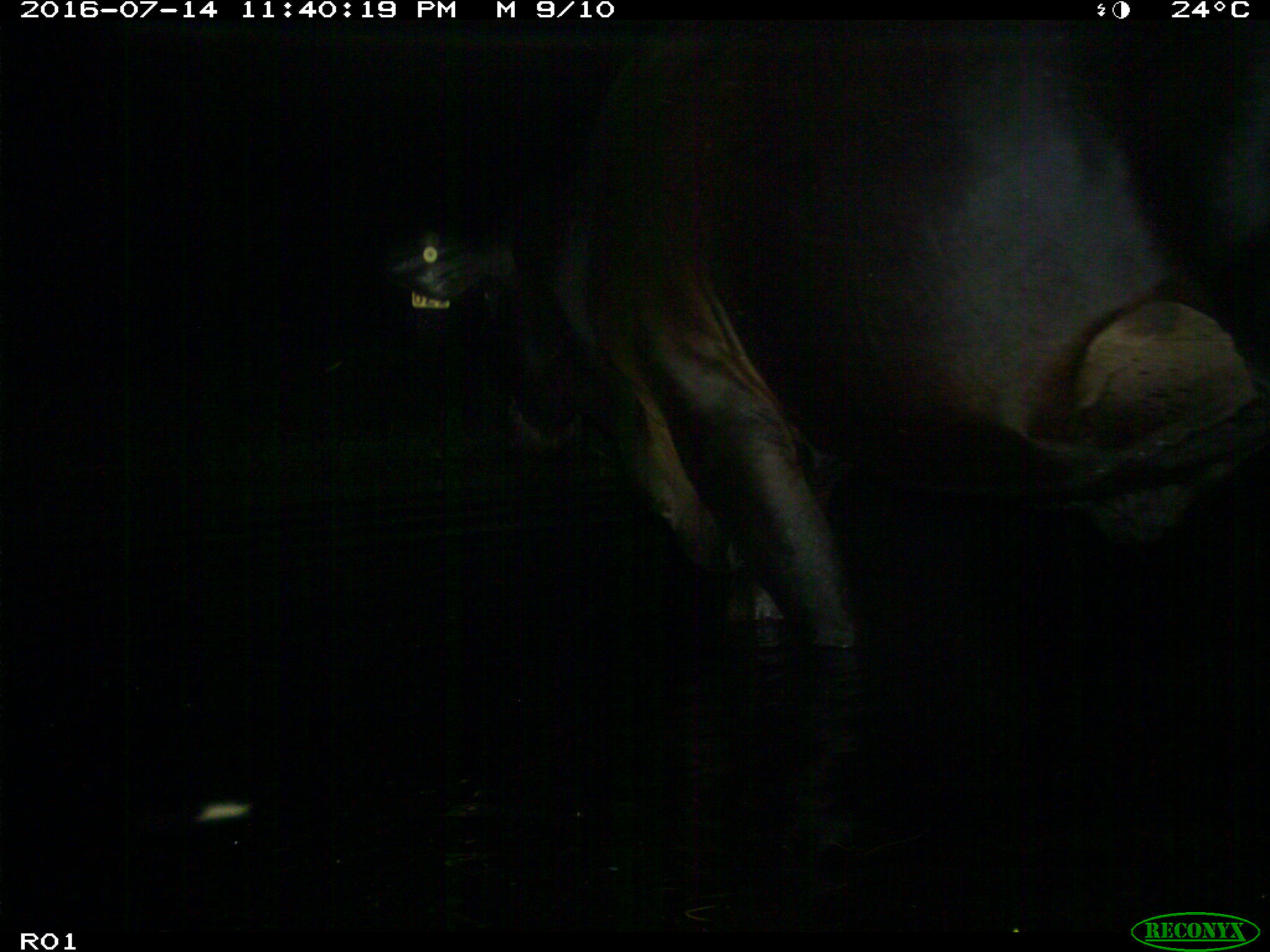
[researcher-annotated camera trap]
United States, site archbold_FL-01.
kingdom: Animalia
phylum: Chordata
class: Mammalia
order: Artiodactyla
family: Bovidae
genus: Bos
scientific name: Bos taurus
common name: domestic cow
Bos taurus (domestic cow).